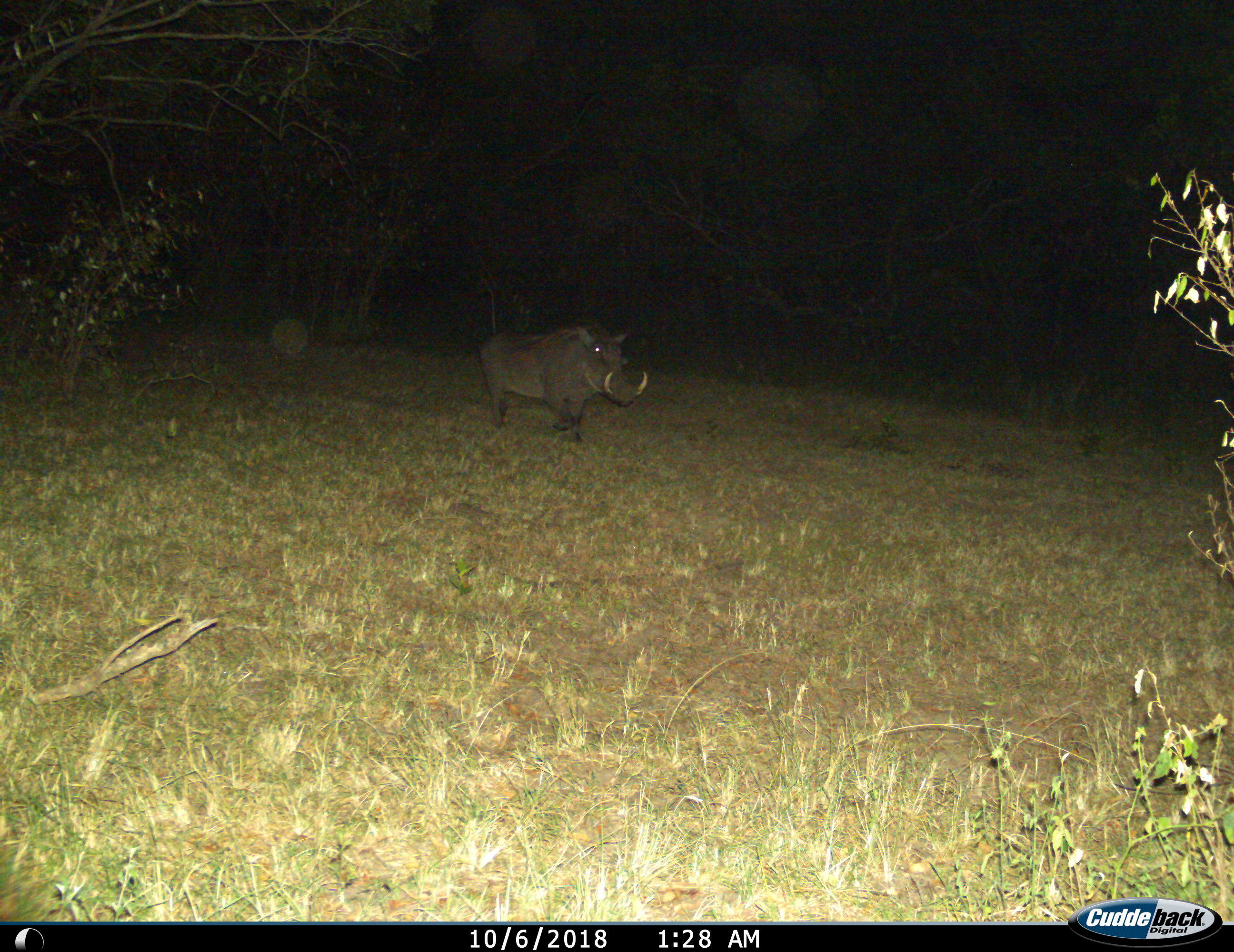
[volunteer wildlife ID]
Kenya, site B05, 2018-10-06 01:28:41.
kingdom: Animalia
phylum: Chordata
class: Mammalia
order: Artiodactyla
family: Suidae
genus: Phacochoerus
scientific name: Phacochoerus africanus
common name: warthog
Warthog (Phacochoerus africanus), count 1. Behavior (volunteer vote fractions): standing 9%, resting 0%, moving 91%, interacting 0%. Young present (vote fraction): 0%. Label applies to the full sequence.